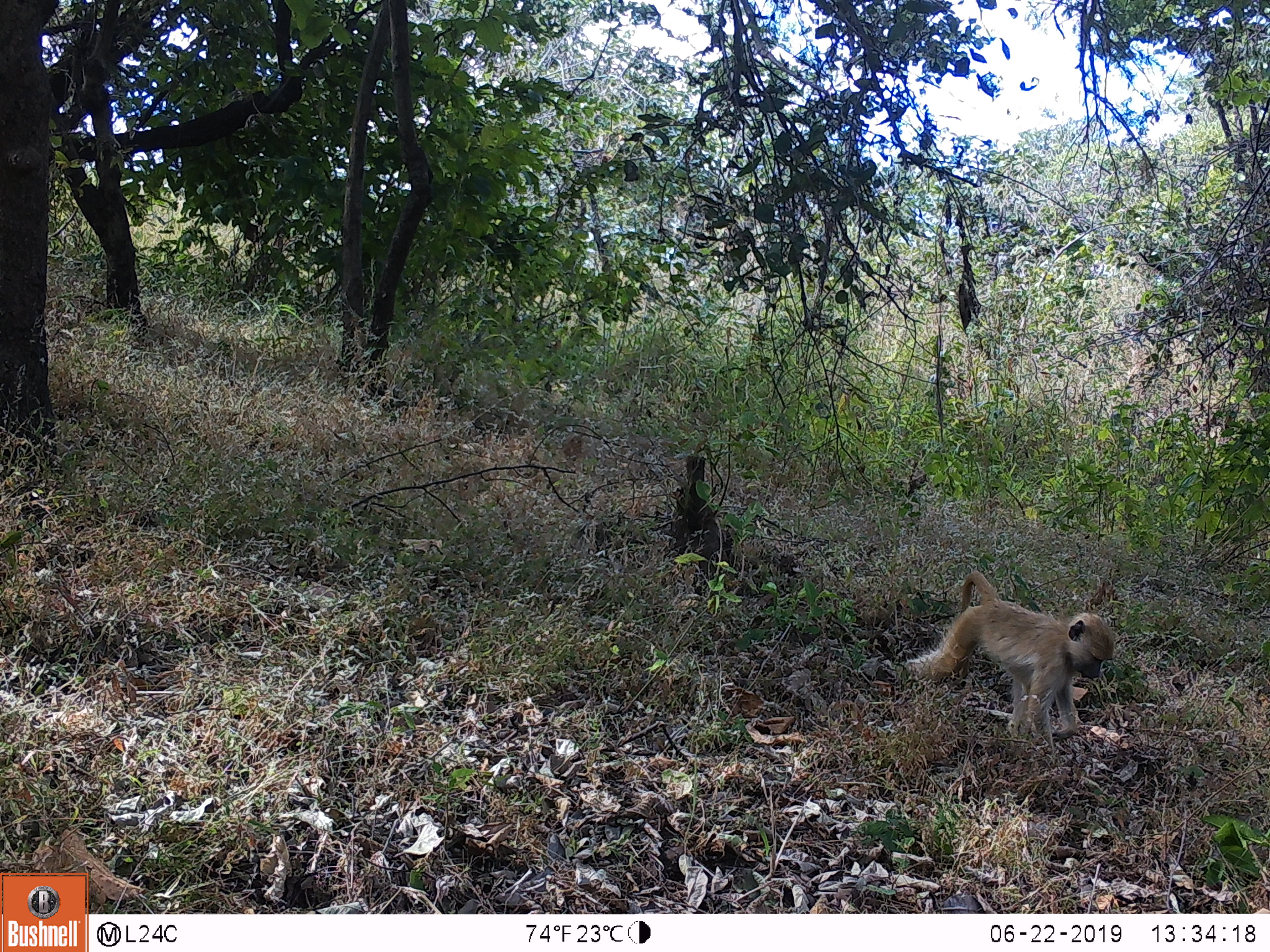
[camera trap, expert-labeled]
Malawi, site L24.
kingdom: Animalia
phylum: Chordata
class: Mammalia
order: Primates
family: Cercopithecidae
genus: Papio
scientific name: Papio cynocephalus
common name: yellow baboon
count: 1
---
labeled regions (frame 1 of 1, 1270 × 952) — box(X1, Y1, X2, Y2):
yellow baboon: box(892, 558, 1114, 746)